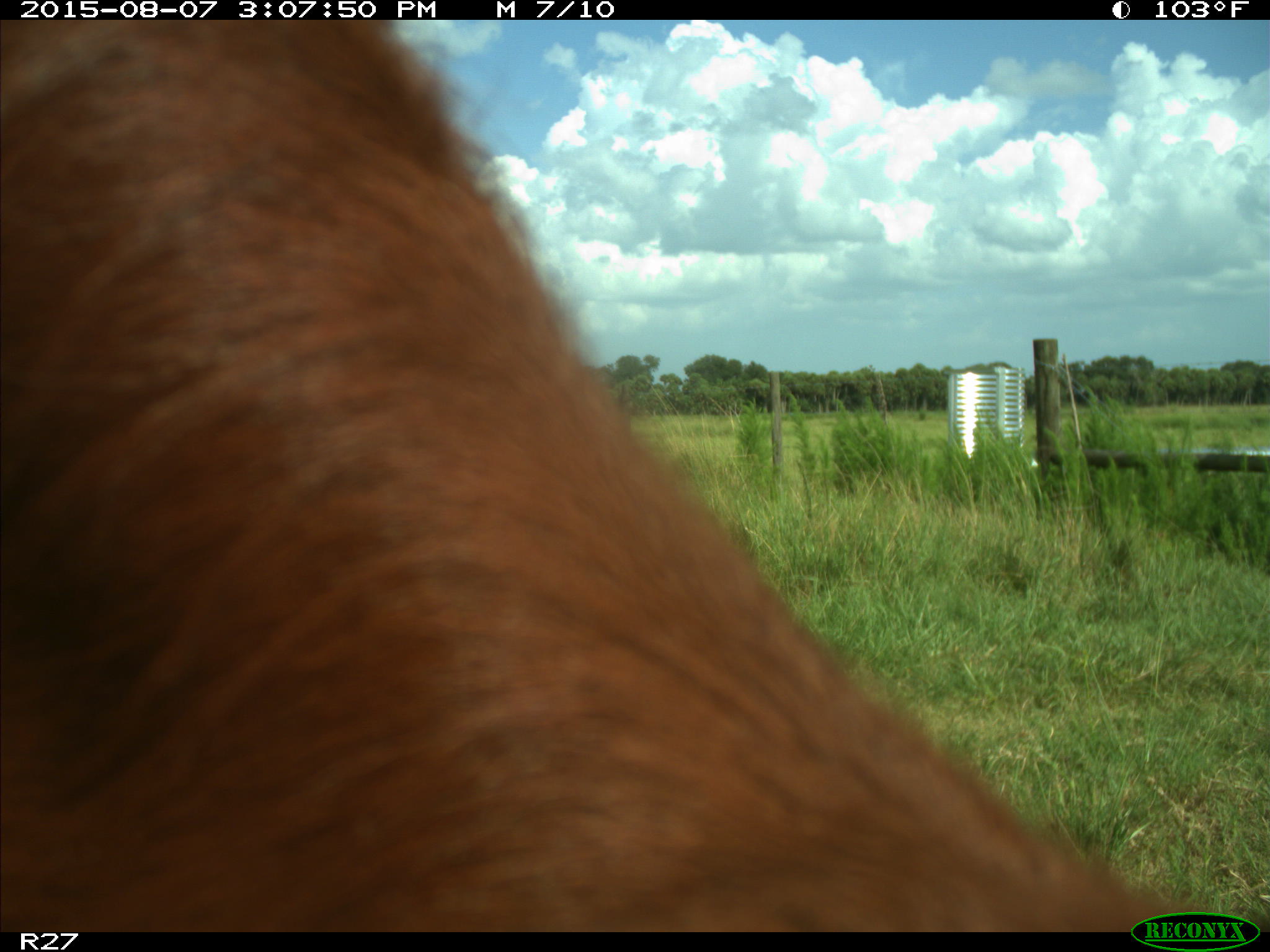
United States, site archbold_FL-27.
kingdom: Animalia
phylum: Chordata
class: Mammalia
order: Artiodactyla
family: Bovidae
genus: Bos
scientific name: Bos taurus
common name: domestic cow